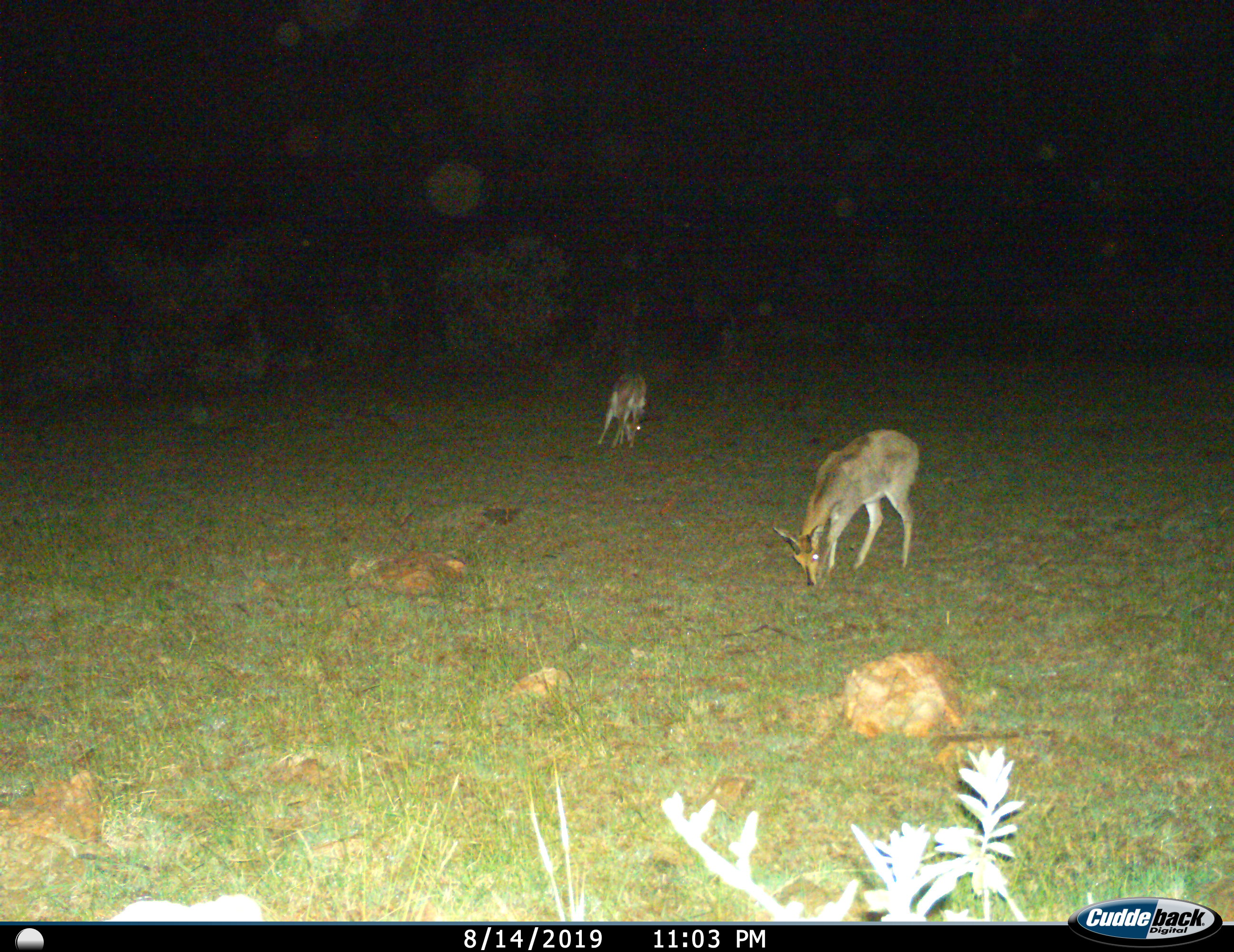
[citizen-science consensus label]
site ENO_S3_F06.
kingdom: Animalia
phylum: Chordata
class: Mammalia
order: Artiodactyla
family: Bovidae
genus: Redunca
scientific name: Redunca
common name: reedbuck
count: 2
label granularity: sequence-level